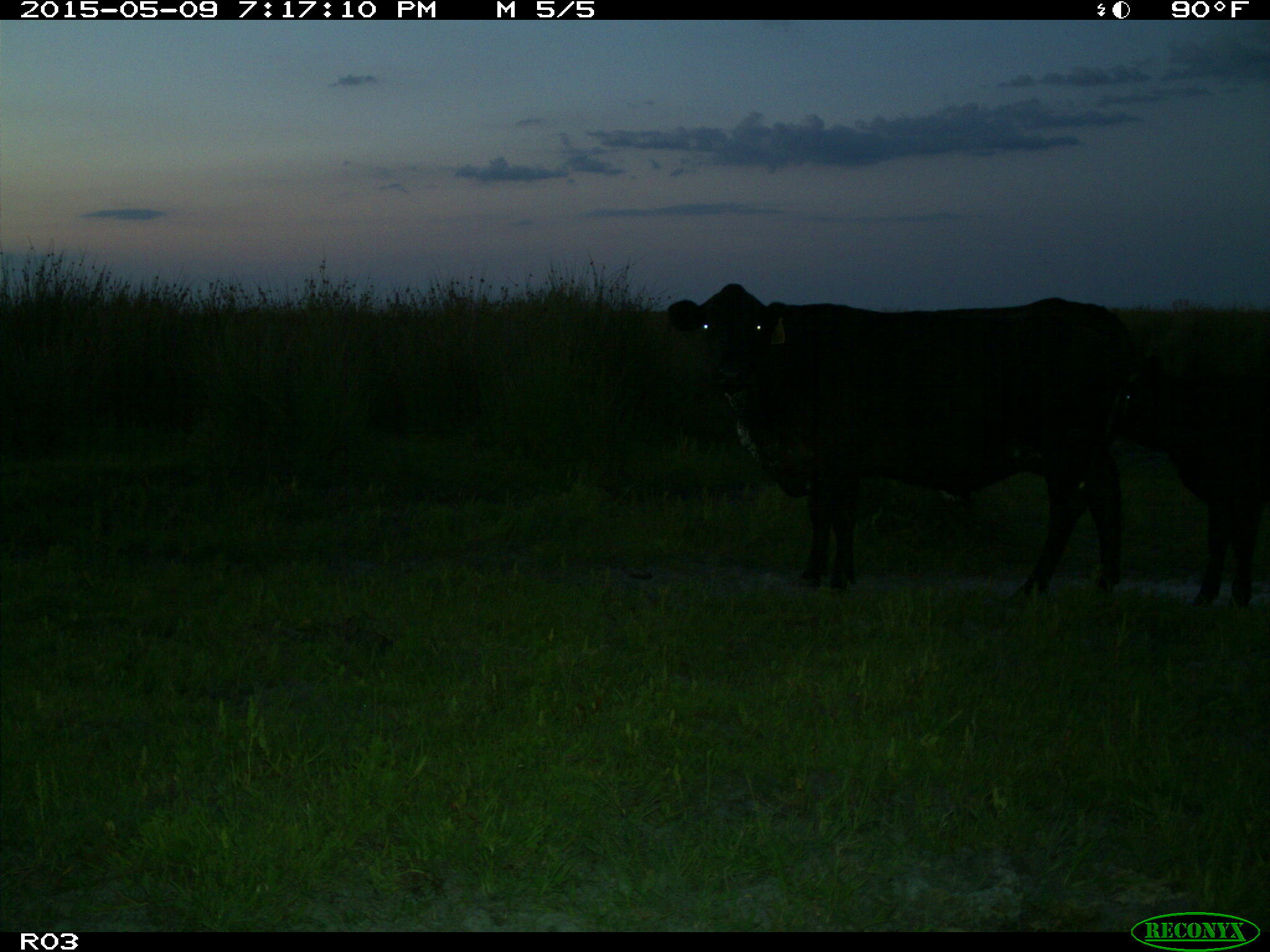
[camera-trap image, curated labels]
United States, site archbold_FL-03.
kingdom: Animalia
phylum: Chordata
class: Mammalia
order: Artiodactyla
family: Bovidae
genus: Bos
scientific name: Bos taurus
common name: domestic cow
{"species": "Bos taurus (domestic cow)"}